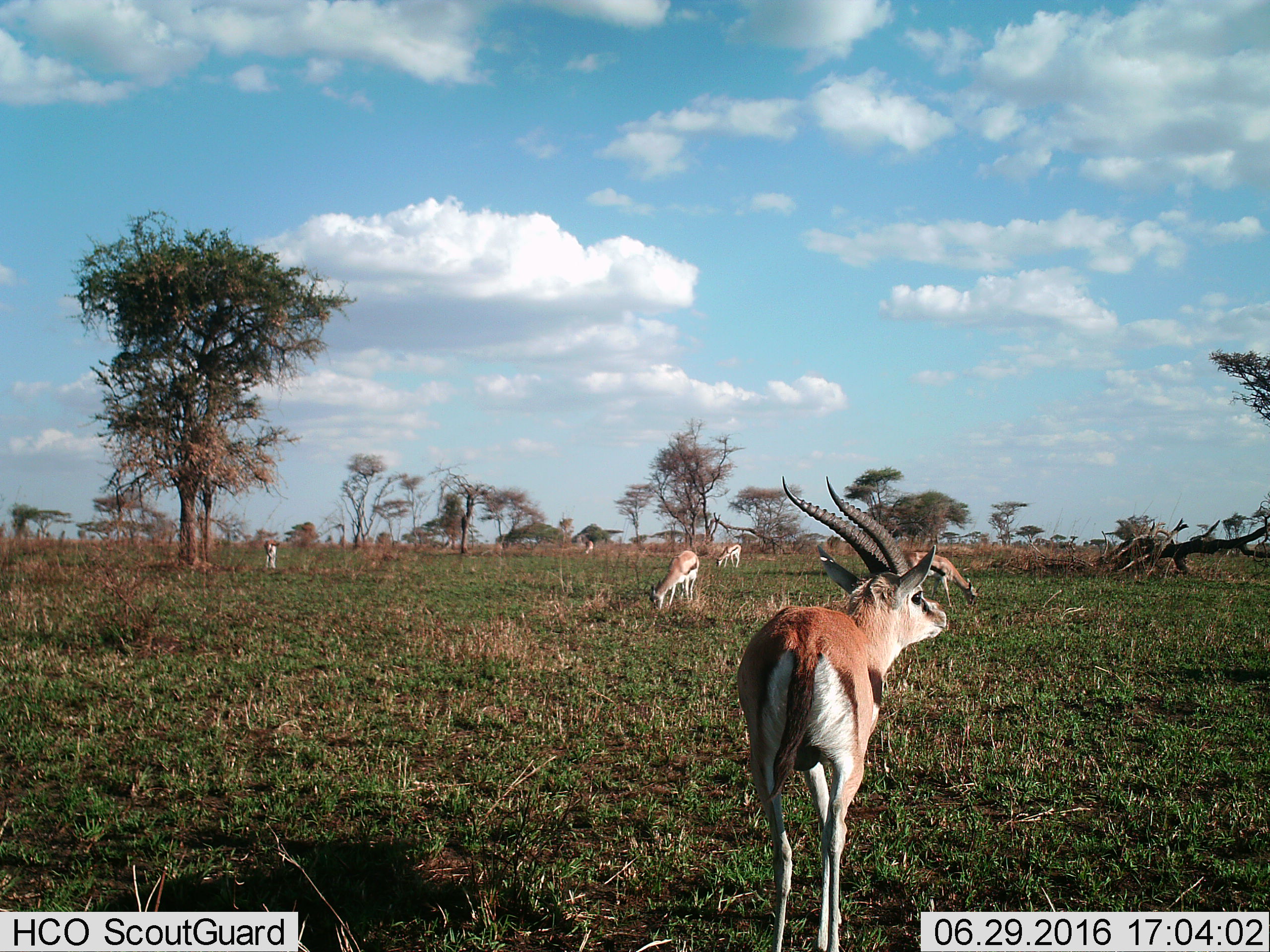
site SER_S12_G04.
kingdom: Animalia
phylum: Chordata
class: Mammalia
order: Artiodactyla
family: Bovidae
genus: Eudorcas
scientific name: Eudorcas thomsonii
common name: thomson's gazelle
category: gazellethomsons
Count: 6.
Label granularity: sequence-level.